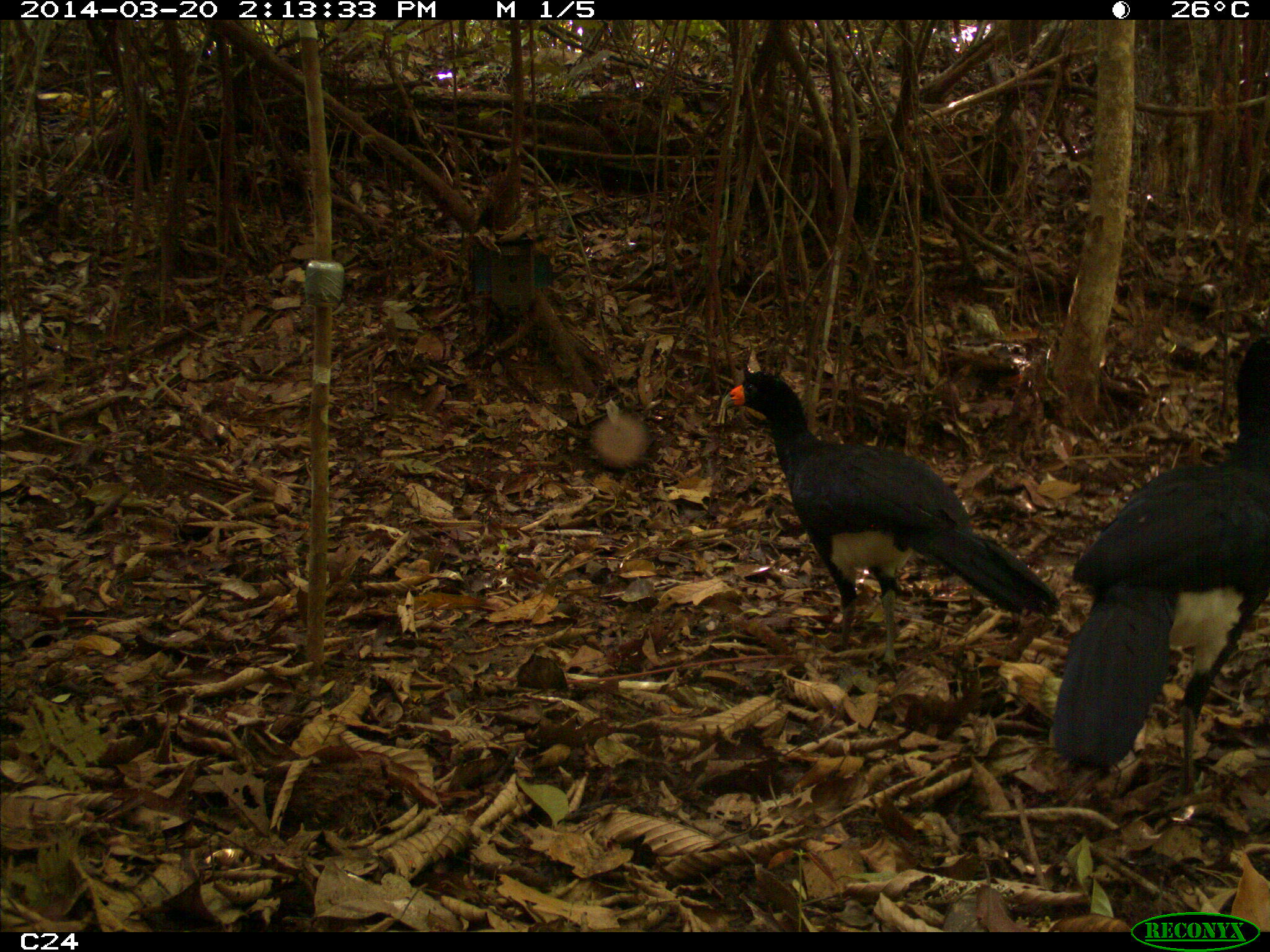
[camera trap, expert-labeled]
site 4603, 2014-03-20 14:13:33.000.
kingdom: Animalia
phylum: Chordata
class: Aves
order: Galliformes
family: Cracidae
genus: Crax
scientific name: Crax alector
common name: black curassow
Crax alector (black curassow), count 3, age adult.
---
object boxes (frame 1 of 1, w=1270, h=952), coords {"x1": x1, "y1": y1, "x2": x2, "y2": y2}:
crax alector: {"x1": 715, "y1": 367, "x2": 1054, "y2": 668}; {"x1": 1053, "y1": 321, "x2": 1270, "y2": 789}